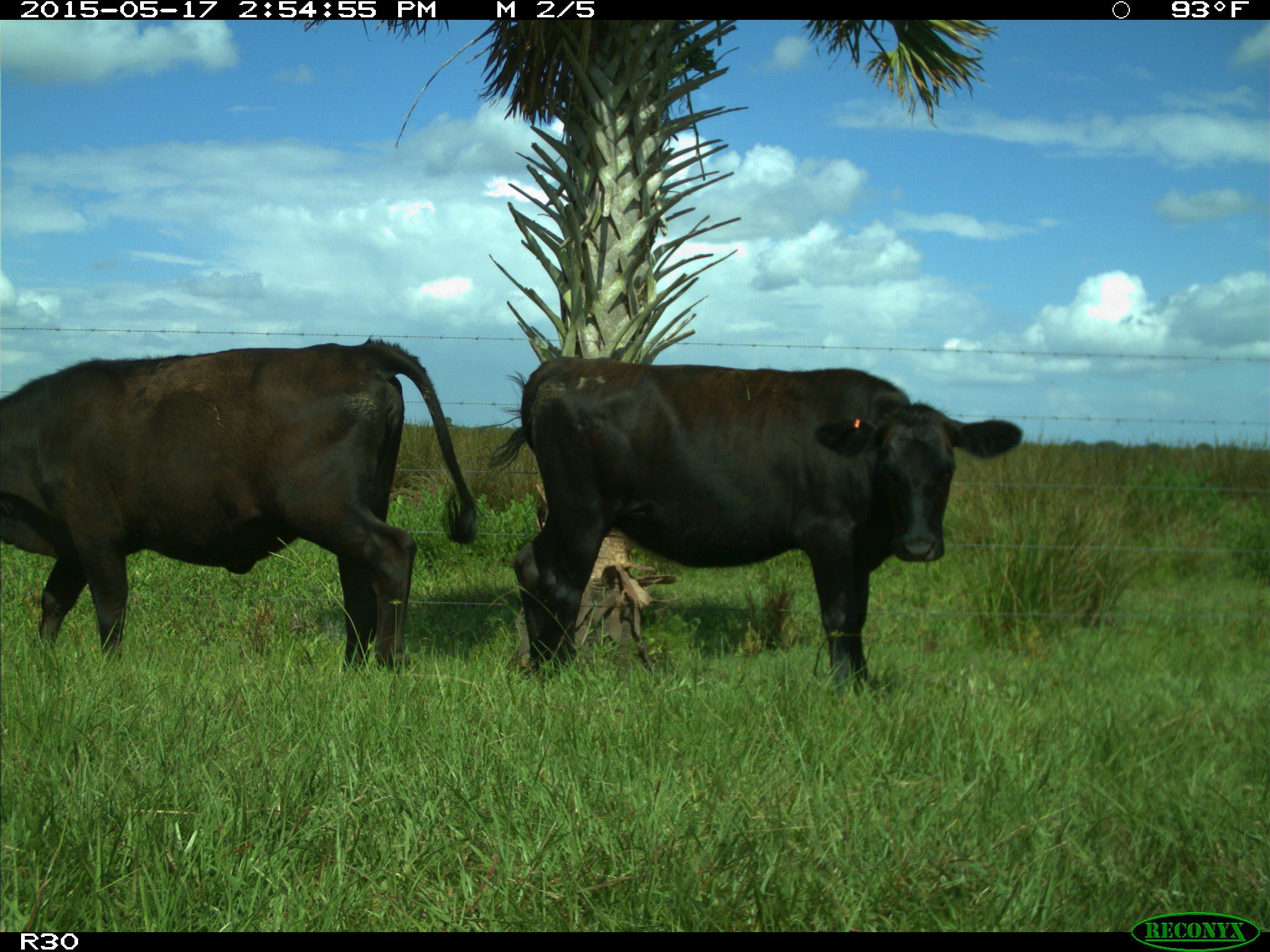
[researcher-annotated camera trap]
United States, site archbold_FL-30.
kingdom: Animalia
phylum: Chordata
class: Mammalia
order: Artiodactyla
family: Bovidae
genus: Bos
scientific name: Bos taurus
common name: domestic cow